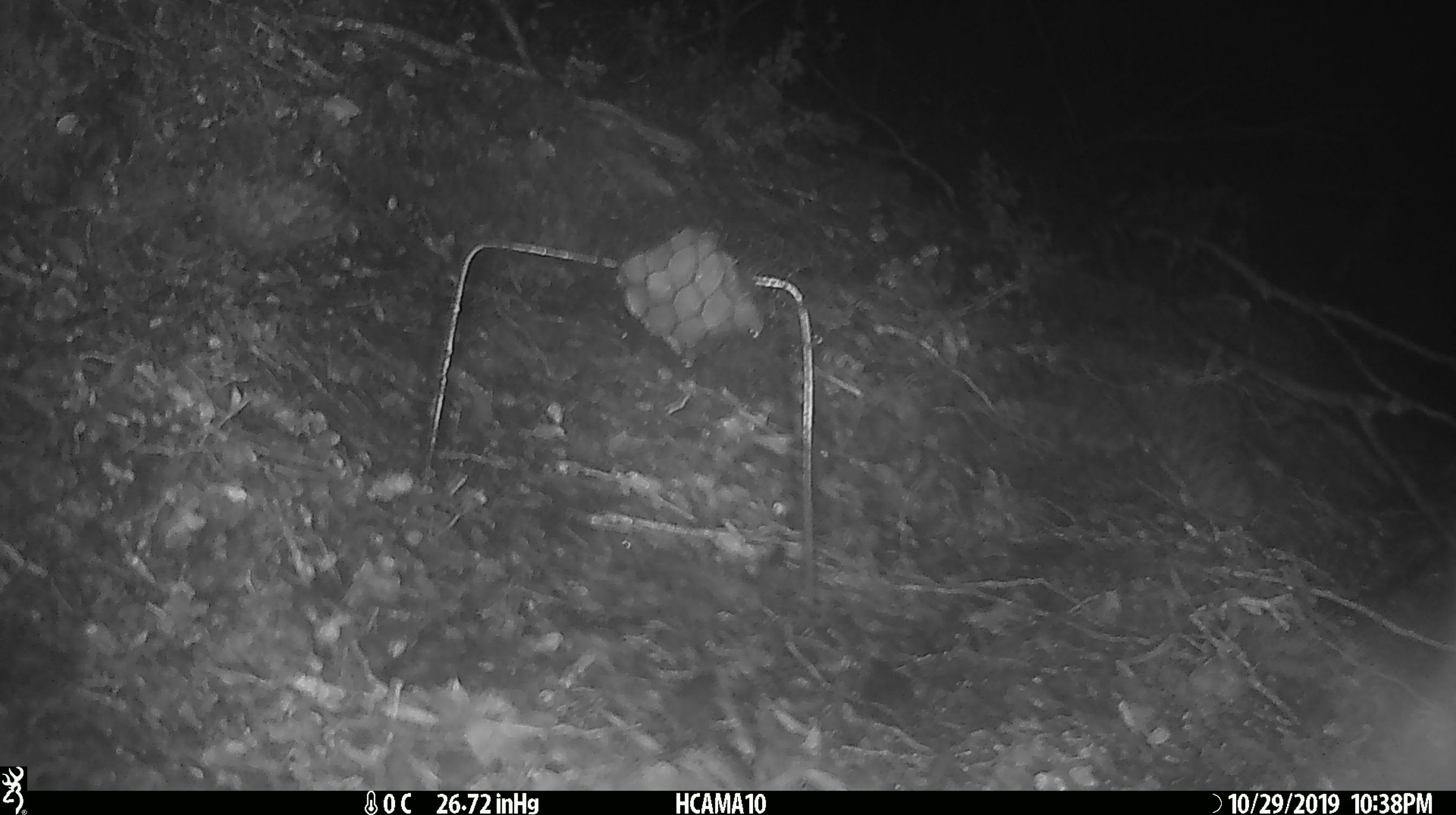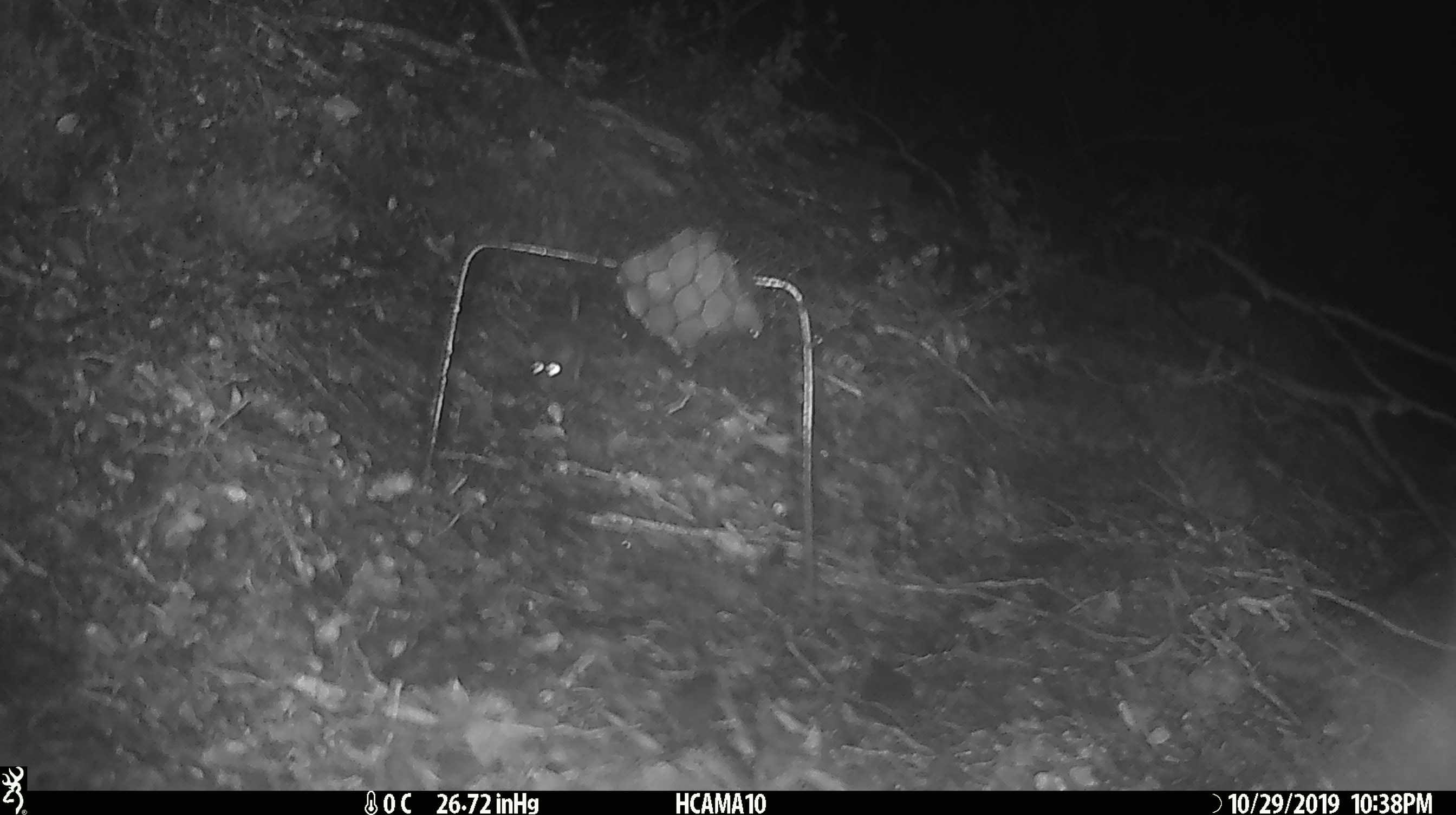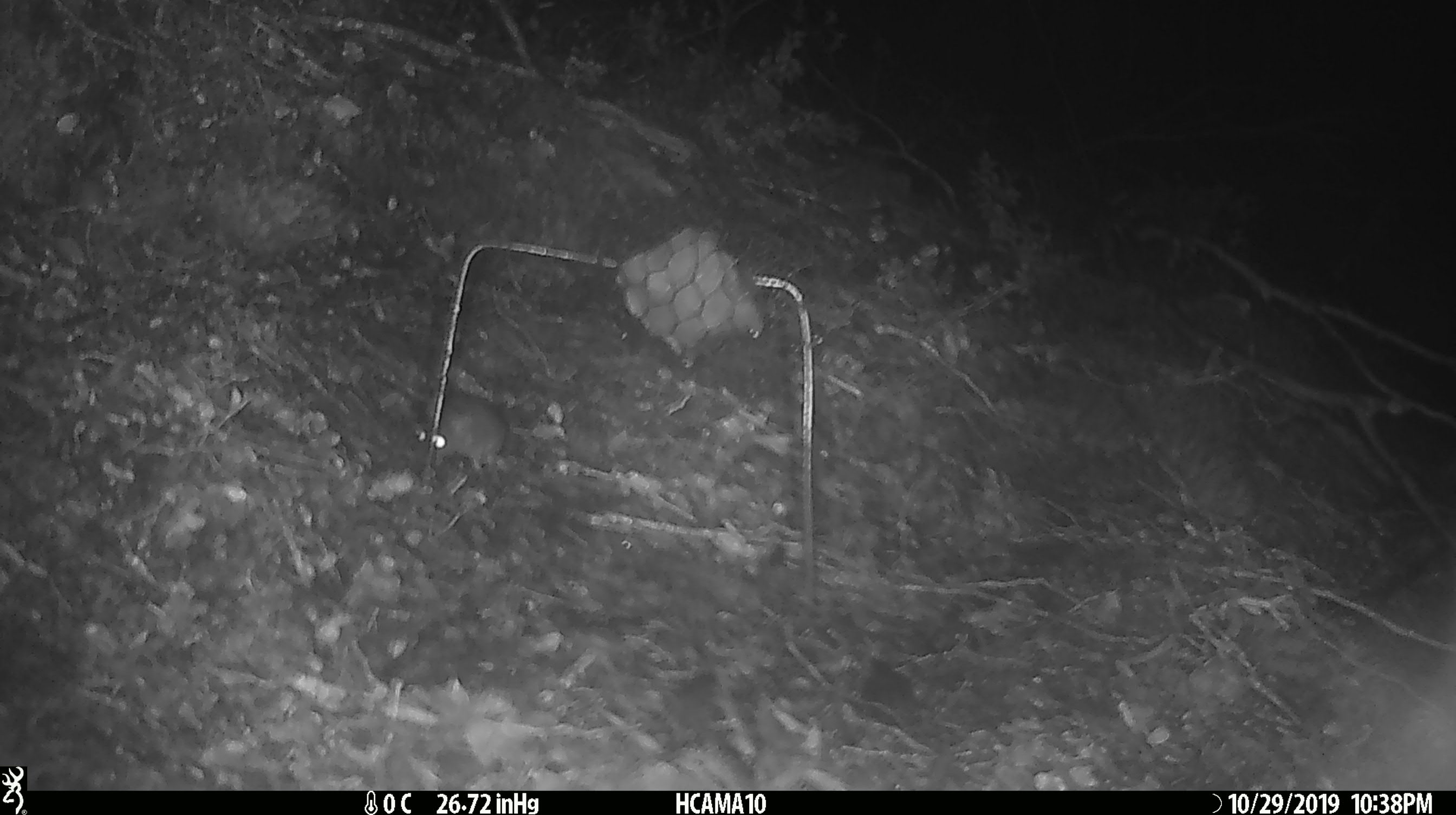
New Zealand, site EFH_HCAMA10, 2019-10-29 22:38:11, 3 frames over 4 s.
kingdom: Animalia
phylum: Chordata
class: Mammalia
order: Rodentia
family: Muridae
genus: Mus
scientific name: Mus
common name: mouse